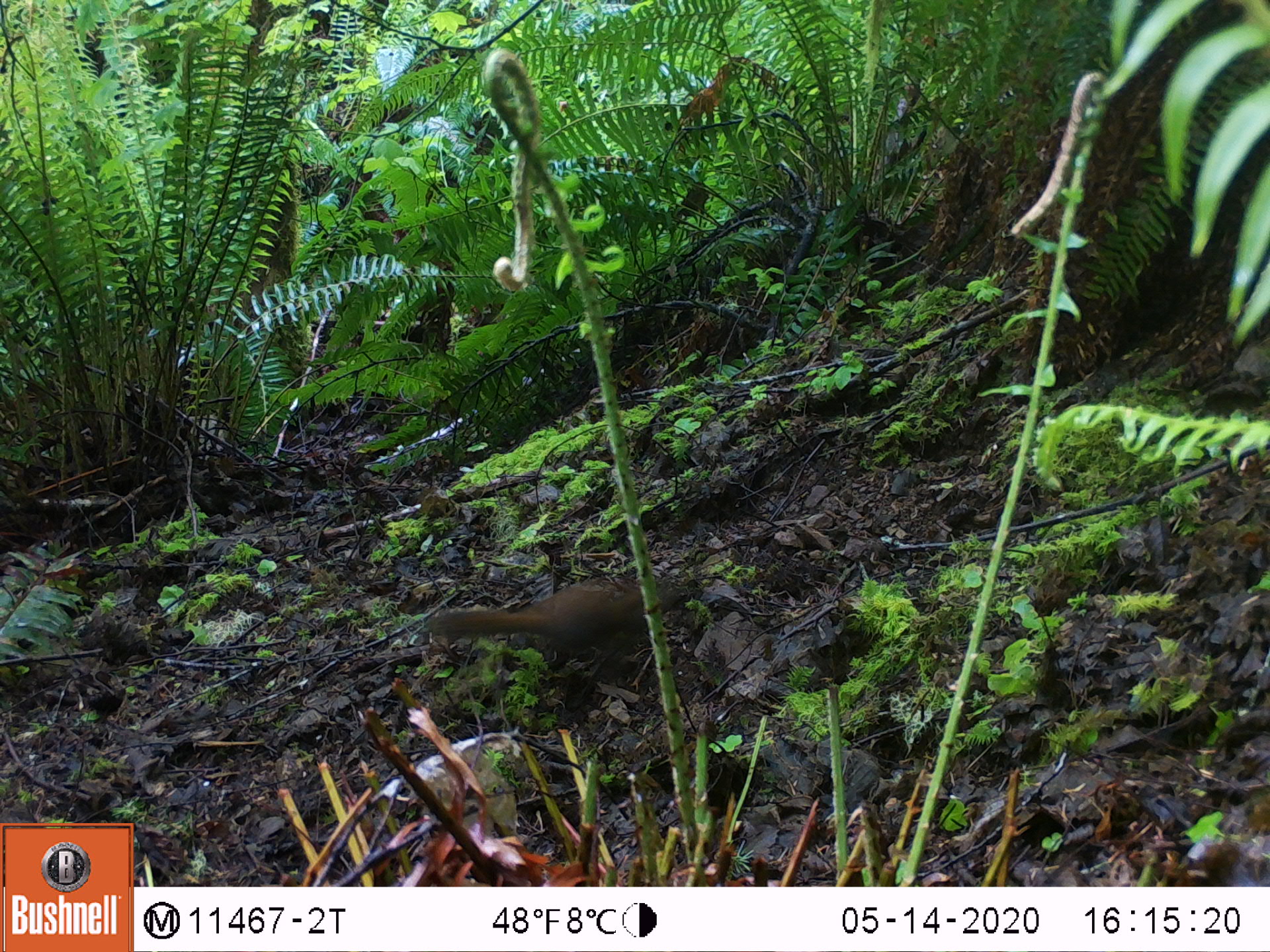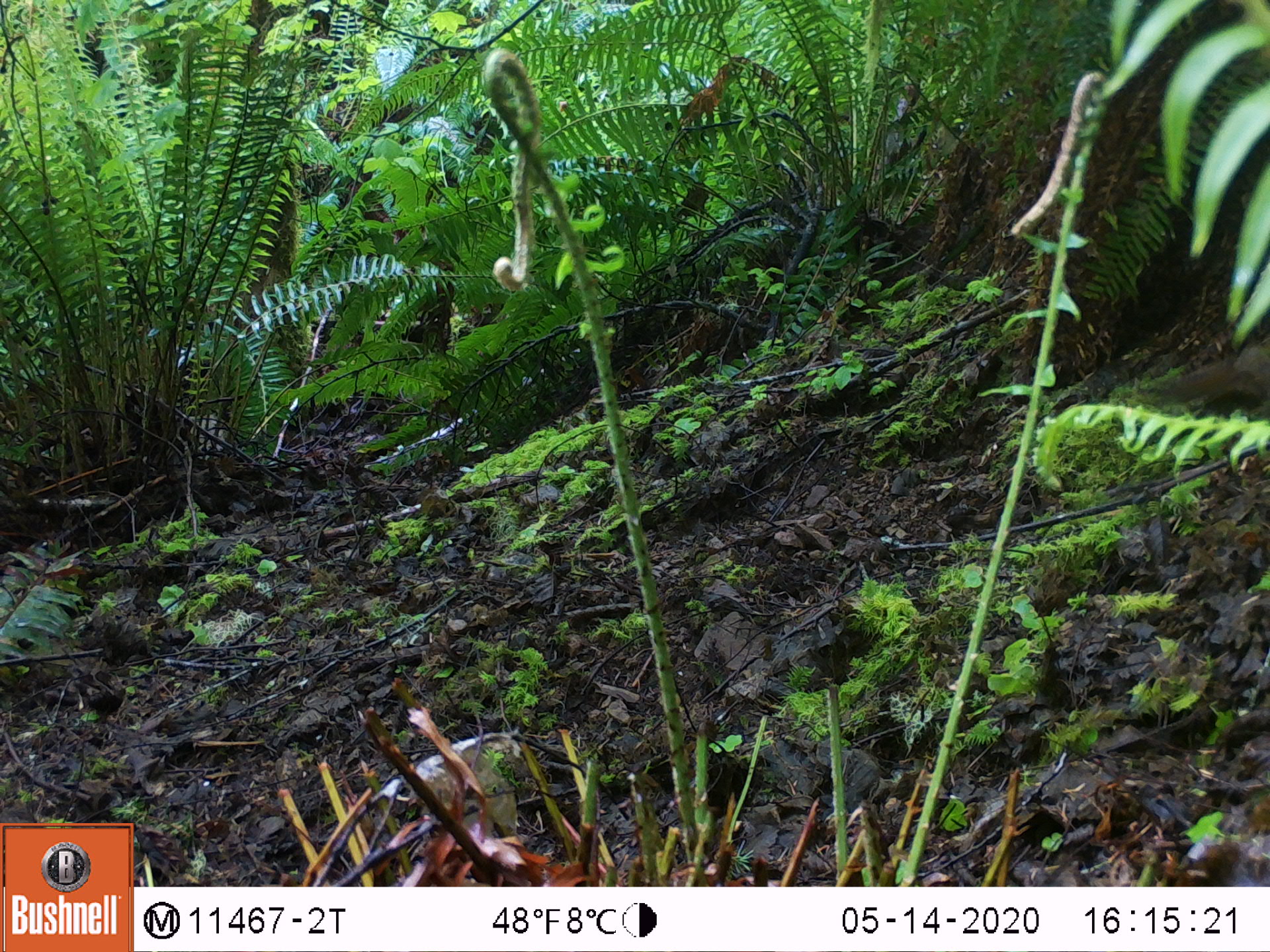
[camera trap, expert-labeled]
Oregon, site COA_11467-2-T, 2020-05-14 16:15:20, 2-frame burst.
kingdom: Animalia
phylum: Chordata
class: Mammalia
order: Rodentia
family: Sciuridae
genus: Tamiasciurus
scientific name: Tamiasciurus douglasii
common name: douglas squirrel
Douglas squirrel (Tamiasciurus douglasii).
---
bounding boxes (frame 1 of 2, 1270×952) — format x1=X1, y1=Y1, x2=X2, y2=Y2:
douglas squirrel: x1=424, y1=577, x2=672, y2=683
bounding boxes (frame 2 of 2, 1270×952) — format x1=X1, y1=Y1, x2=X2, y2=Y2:
douglas squirrel: x1=1139, y1=341, x2=1269, y2=425